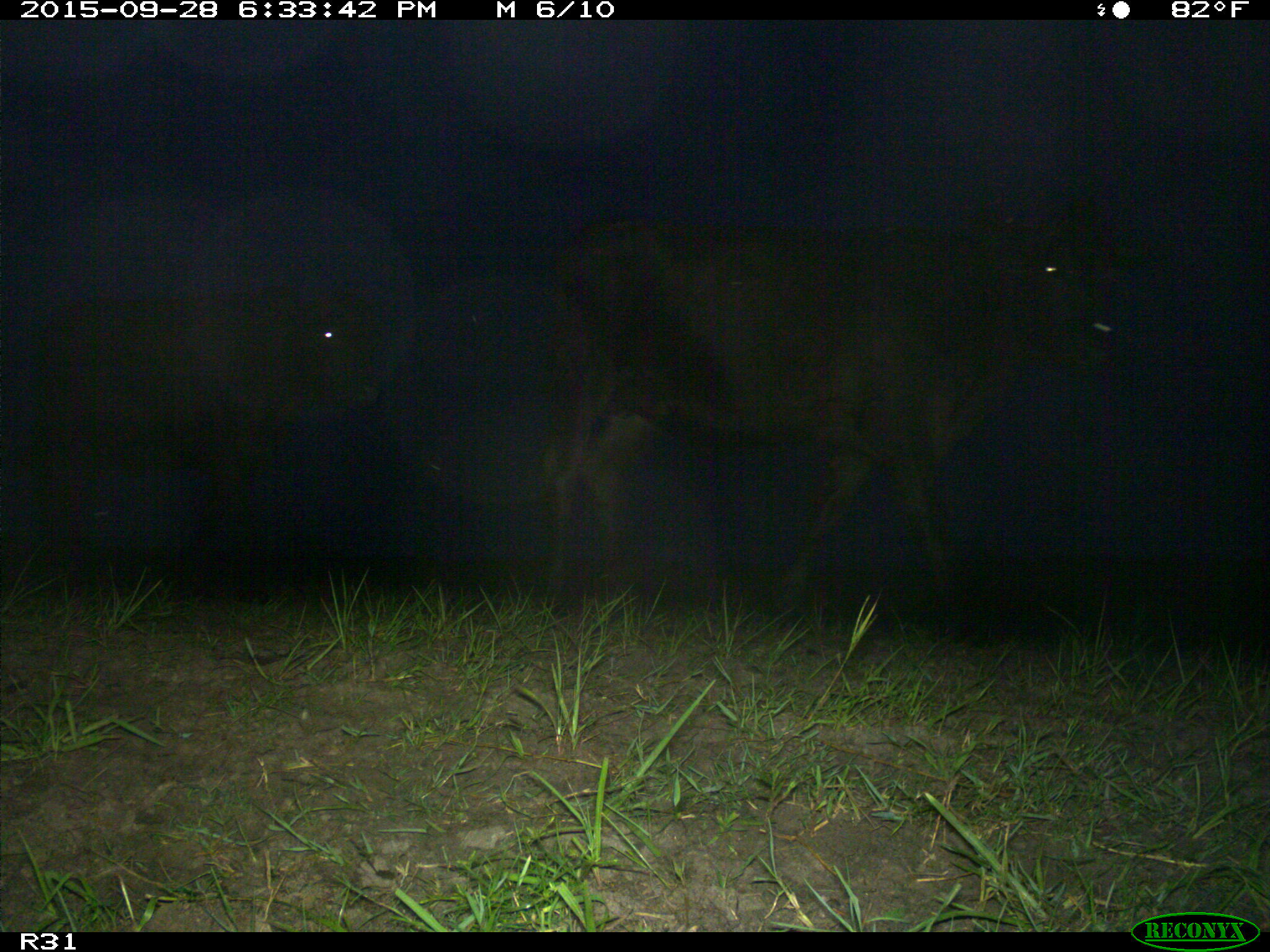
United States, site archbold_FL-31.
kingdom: Animalia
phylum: Chordata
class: Mammalia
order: Artiodactyla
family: Bovidae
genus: Bos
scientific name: Bos taurus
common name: domestic cow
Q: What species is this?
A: Bos taurus (domestic cow).